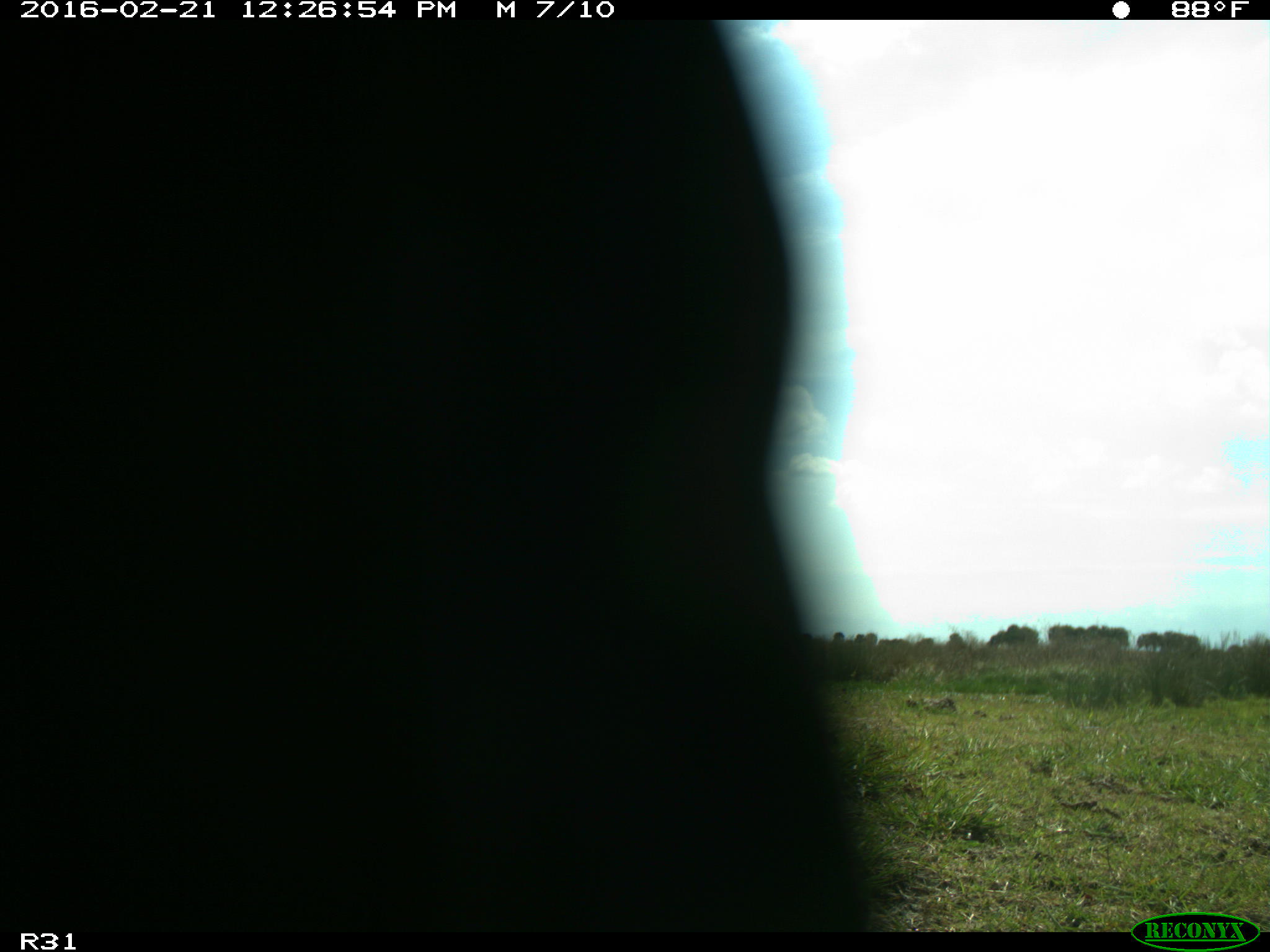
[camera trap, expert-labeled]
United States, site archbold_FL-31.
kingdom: Animalia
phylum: Chordata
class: Aves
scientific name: Aves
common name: birds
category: unidentified bird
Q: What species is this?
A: Unidentified bird (birds) (Aves).